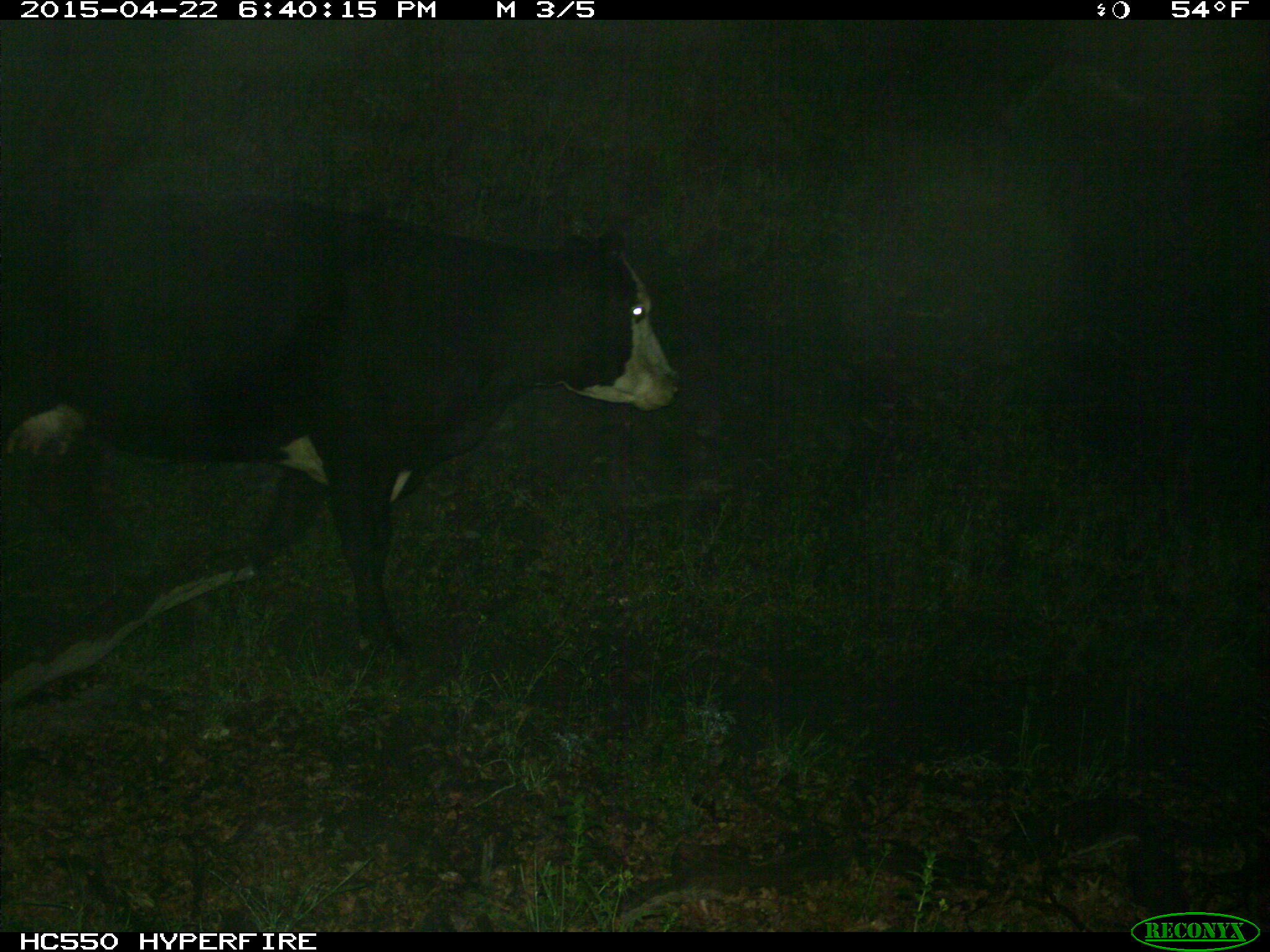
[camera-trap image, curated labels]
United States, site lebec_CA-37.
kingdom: Animalia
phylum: Chordata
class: Mammalia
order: Artiodactyla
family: Bovidae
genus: Bos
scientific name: Bos taurus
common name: domestic cow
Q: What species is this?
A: Bos taurus (domestic cow).